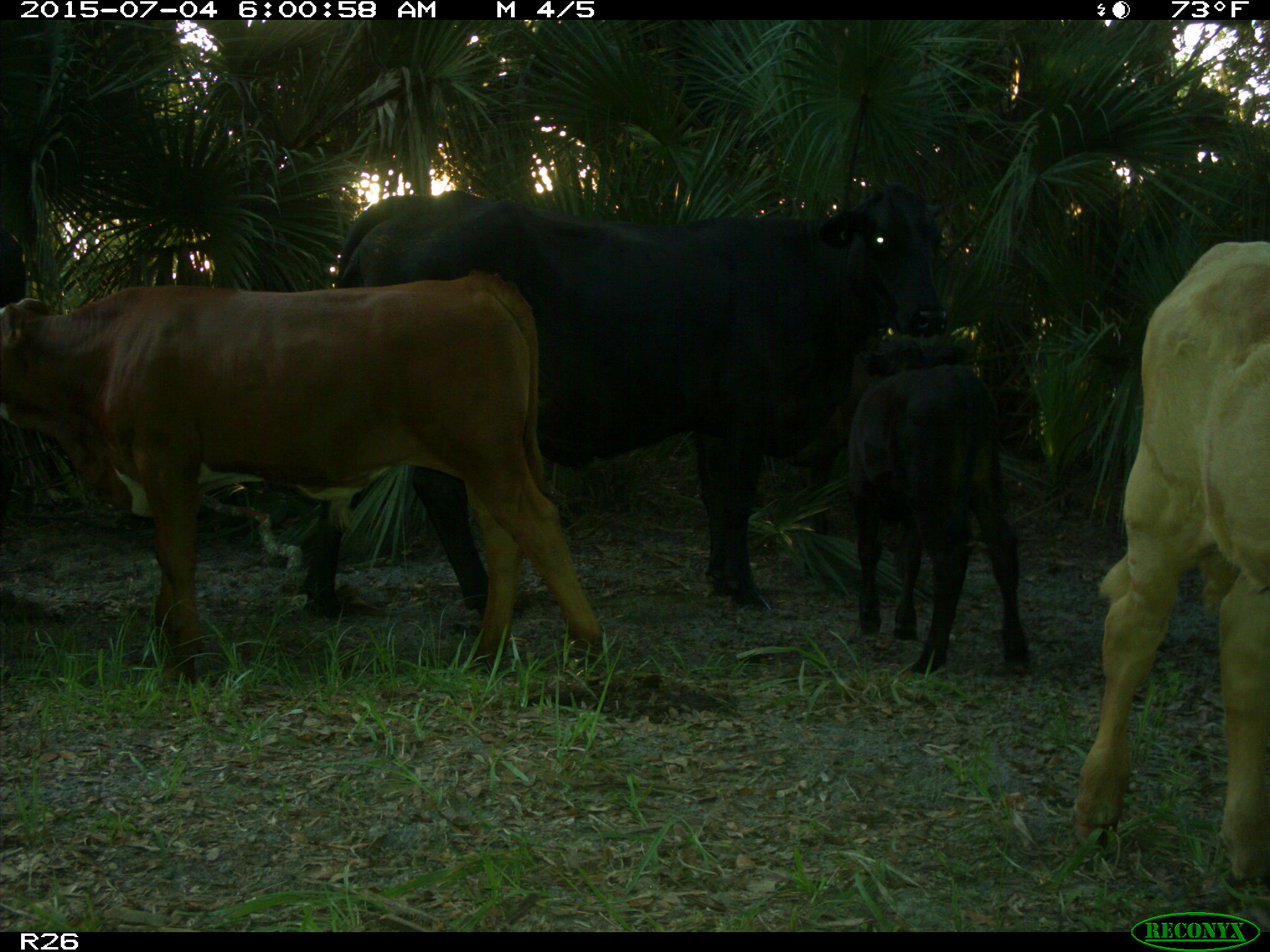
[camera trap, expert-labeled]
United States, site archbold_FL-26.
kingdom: Animalia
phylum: Chordata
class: Mammalia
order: Artiodactyla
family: Bovidae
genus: Bos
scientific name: Bos taurus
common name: domestic cow